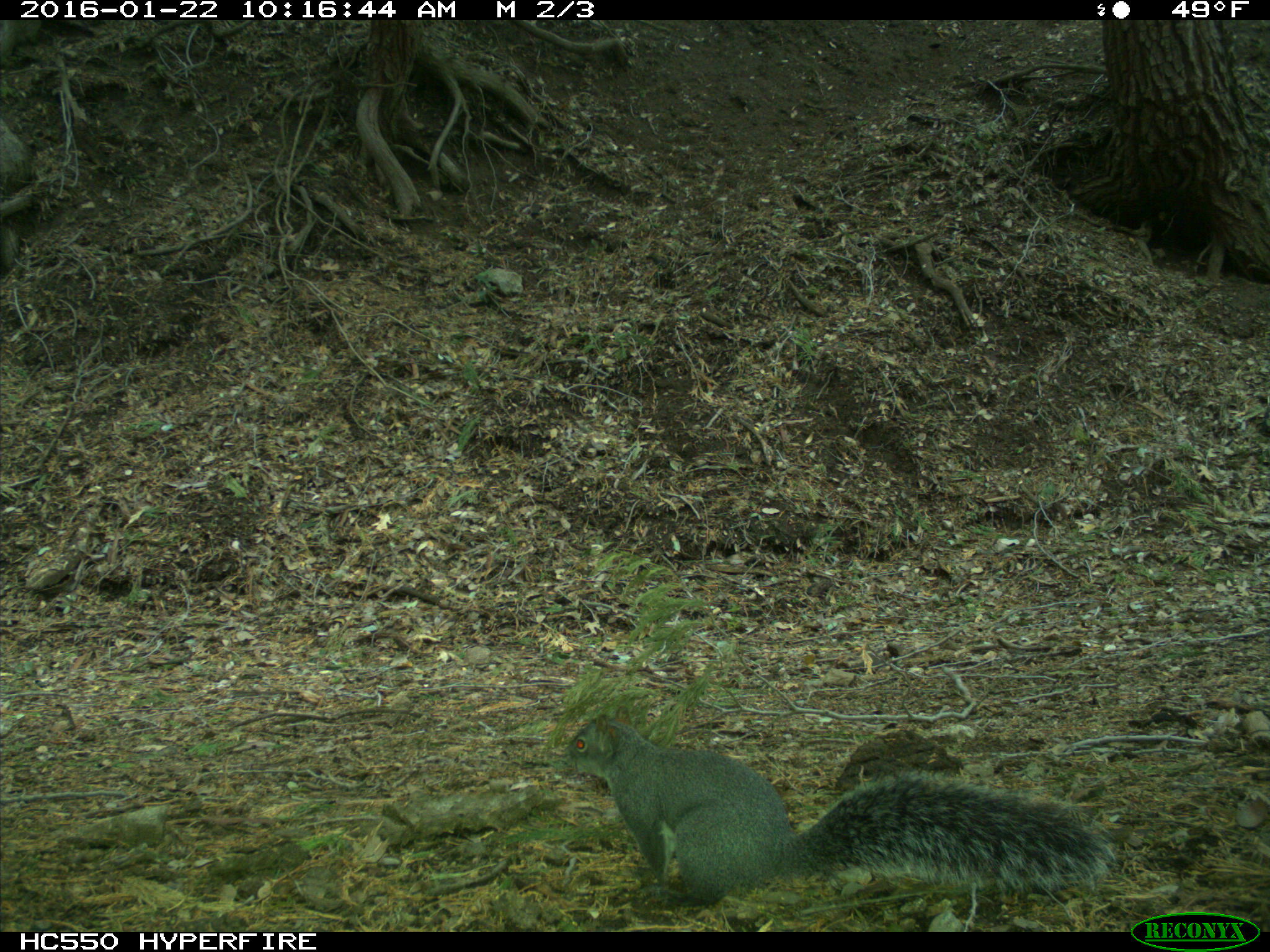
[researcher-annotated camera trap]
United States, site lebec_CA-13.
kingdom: Animalia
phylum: Chordata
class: Mammalia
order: Rodentia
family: Sciuridae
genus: Sciurus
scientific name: Sciurus carolinensis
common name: eastern gray squirrel